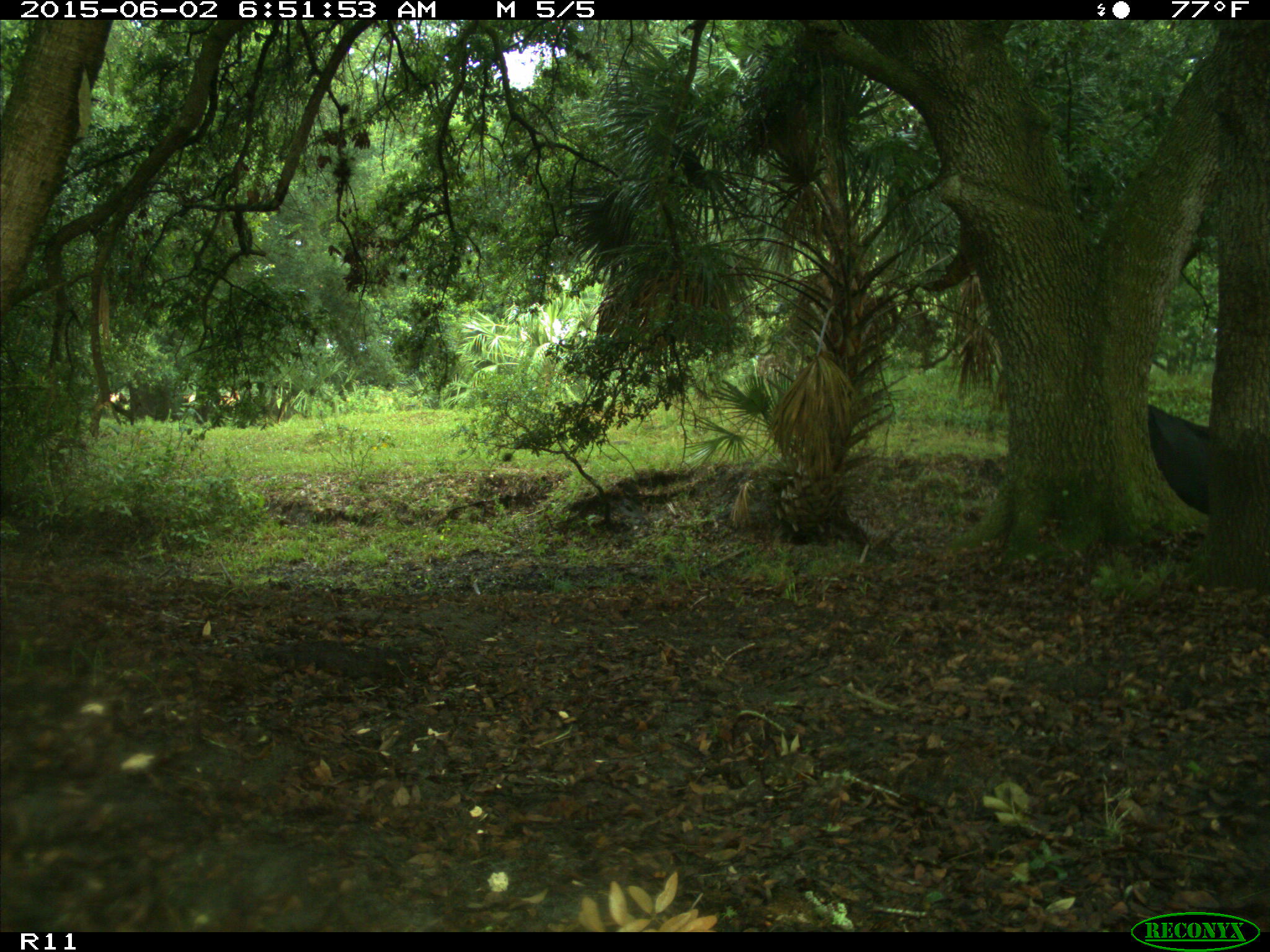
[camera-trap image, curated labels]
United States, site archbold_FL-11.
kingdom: Animalia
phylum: Chordata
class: Mammalia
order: Artiodactyla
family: Bovidae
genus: Bos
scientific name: Bos taurus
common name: domestic cow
Bos taurus (domestic cow).